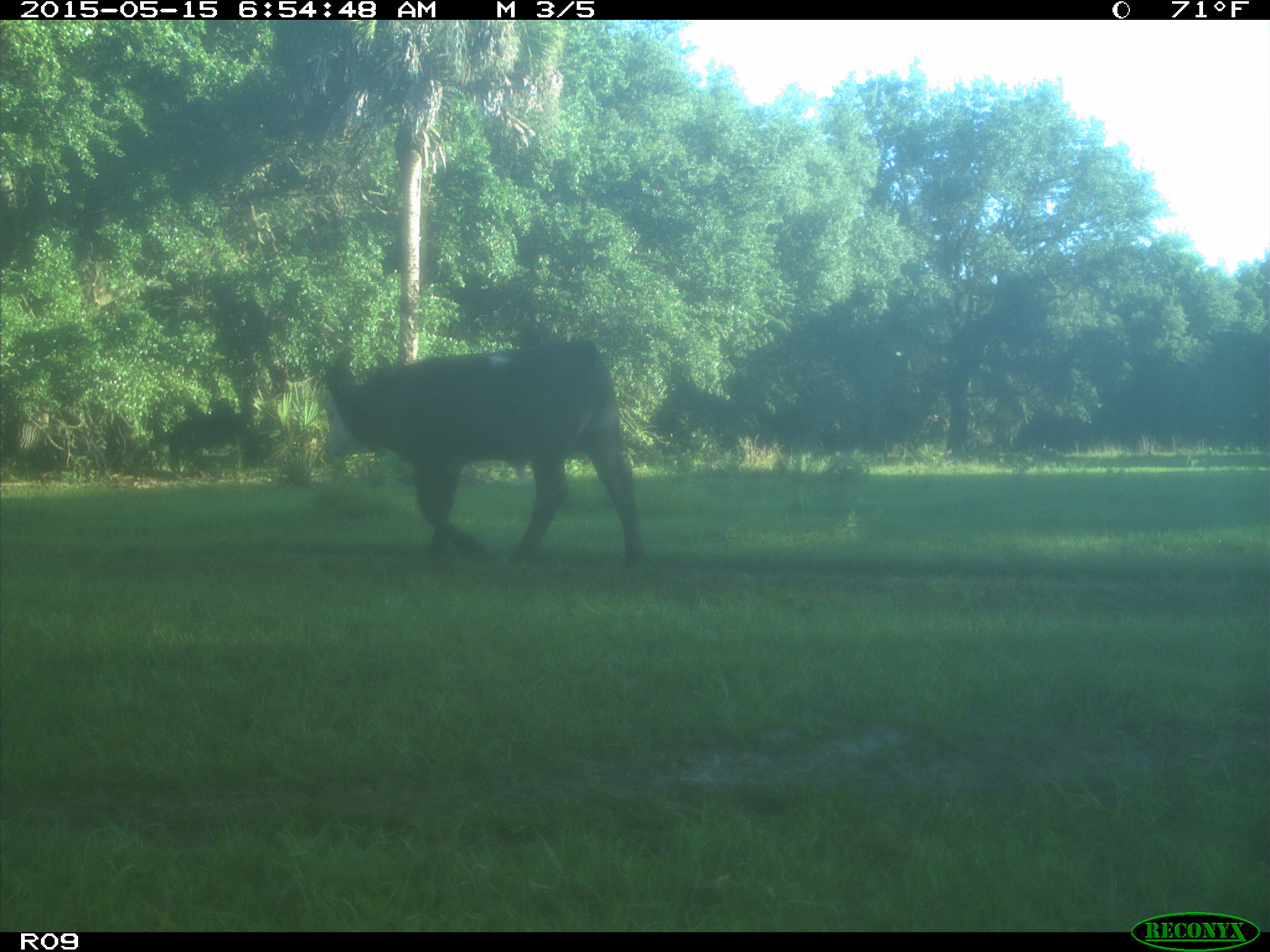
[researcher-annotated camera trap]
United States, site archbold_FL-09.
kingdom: Animalia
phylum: Chordata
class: Mammalia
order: Artiodactyla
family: Bovidae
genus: Bos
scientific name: Bos taurus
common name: domestic cow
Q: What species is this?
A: Bos taurus (domestic cow).